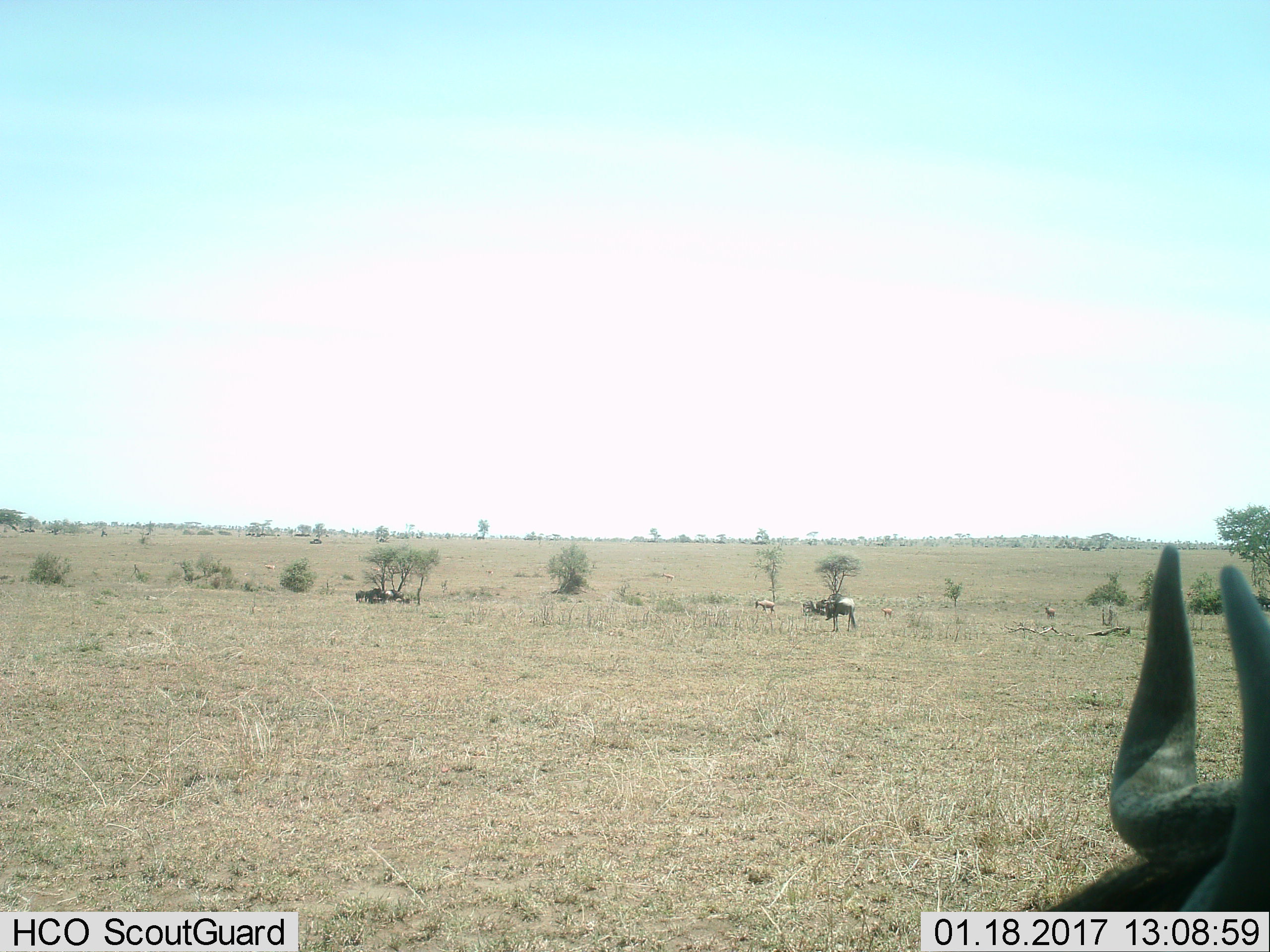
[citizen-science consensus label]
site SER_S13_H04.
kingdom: Animalia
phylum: Chordata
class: Mammalia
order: Artiodactyla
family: Bovidae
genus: Connochaetes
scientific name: Connochaetes taurinus taurinus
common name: blue wildebeest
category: wildebeestblue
Wildebeestblue (blue wildebeest) (Connochaetes taurinus taurinus), count 11-50. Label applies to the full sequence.